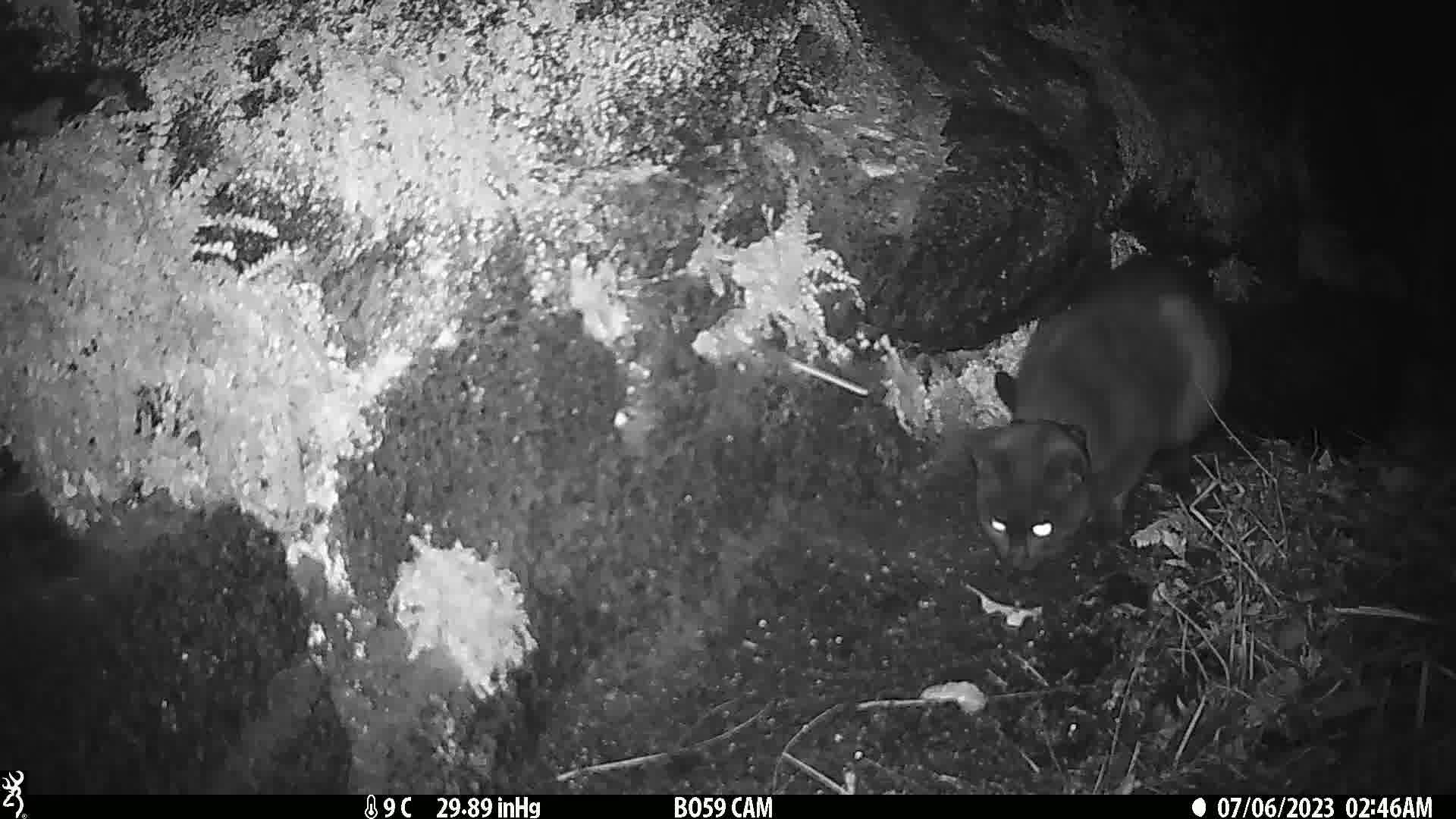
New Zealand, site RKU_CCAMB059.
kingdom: Animalia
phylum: Chordata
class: Mammalia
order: Carnivora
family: Felidae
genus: Felis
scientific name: Felis catus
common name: domestic cat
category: cat